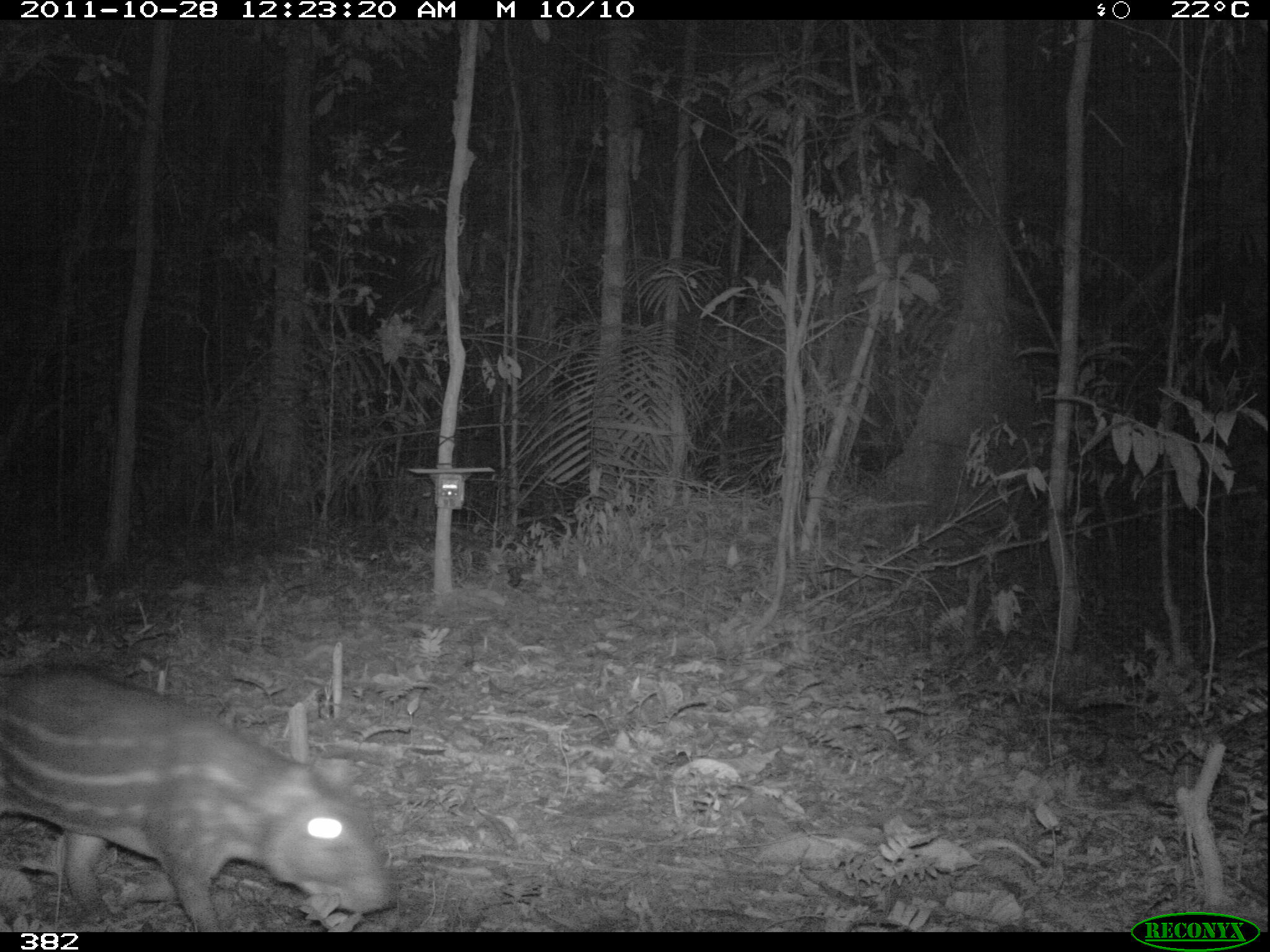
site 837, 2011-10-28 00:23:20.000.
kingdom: Animalia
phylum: Chordata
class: Mammalia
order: Rodentia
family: Cuniculidae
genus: Cuniculus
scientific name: Cuniculus paca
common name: spotted paca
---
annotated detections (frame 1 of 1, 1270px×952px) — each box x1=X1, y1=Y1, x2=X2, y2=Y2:
cuniculus paca: x1=1, y1=662, x2=400, y2=931